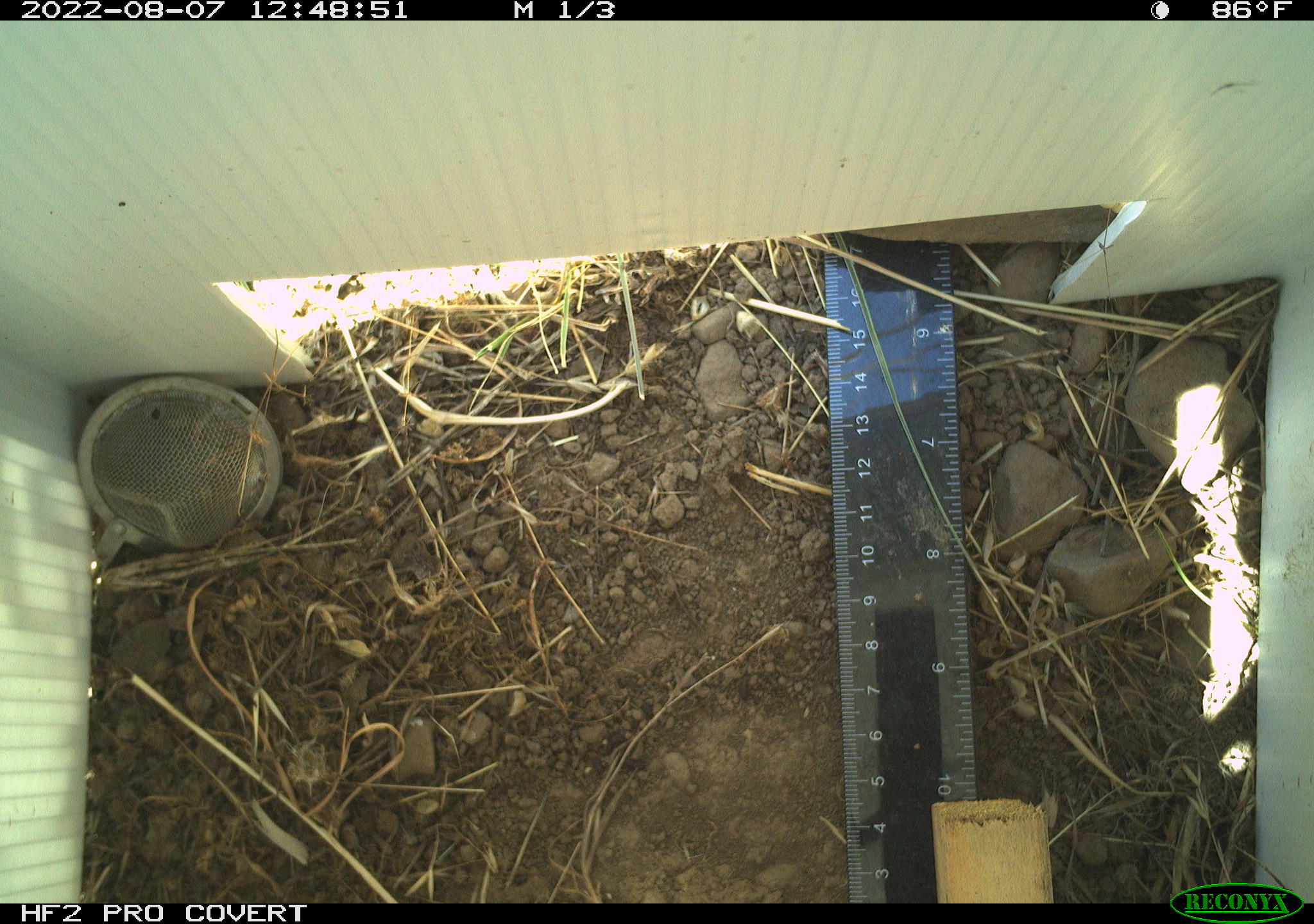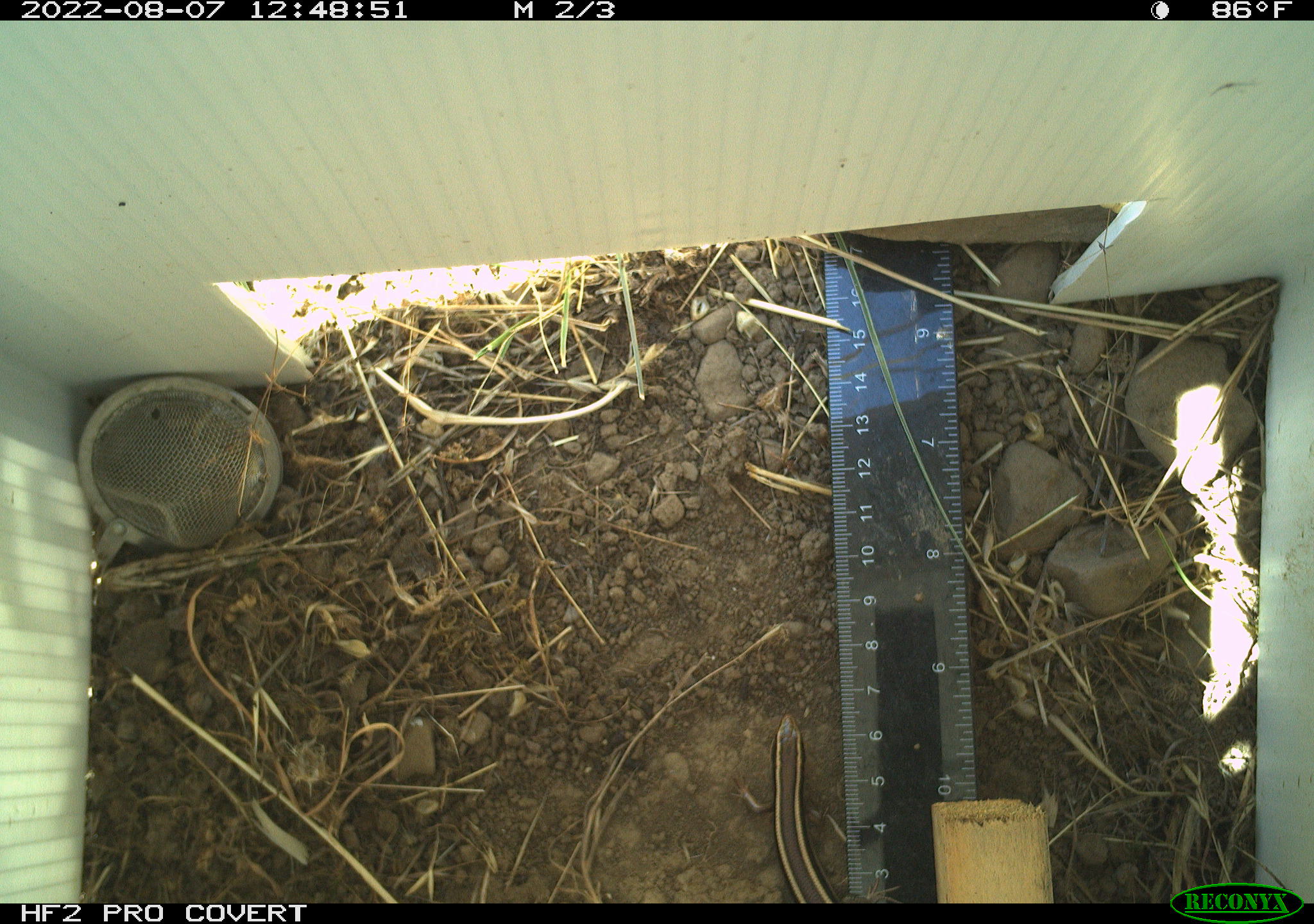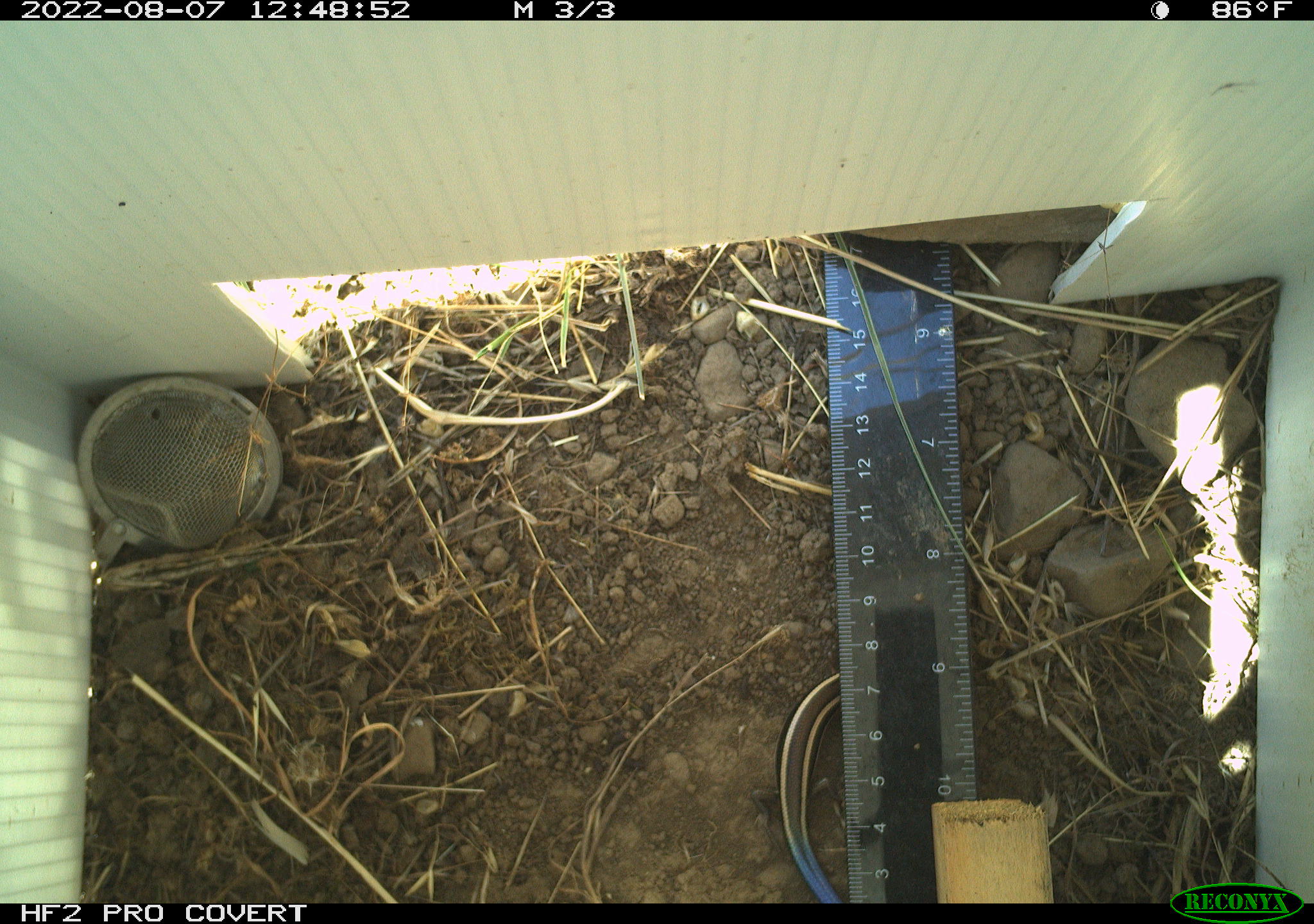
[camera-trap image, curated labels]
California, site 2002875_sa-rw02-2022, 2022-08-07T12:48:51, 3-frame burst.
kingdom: Animalia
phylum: Chordata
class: Reptilia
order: Squamata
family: Scincidae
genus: Plestiodon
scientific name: Plestiodon skiltonianus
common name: western skink